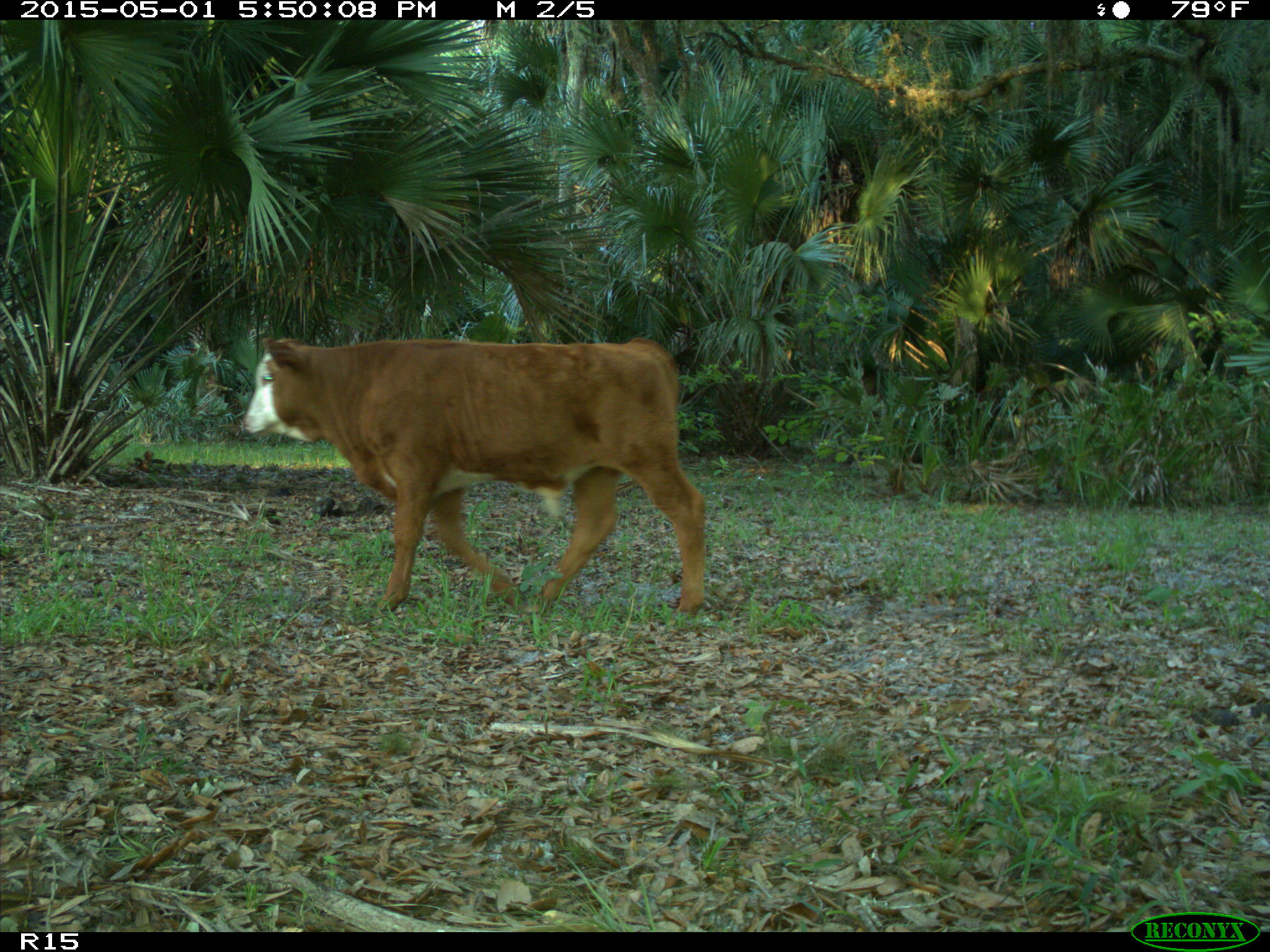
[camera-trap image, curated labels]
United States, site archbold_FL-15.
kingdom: Animalia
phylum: Chordata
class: Mammalia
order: Artiodactyla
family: Bovidae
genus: Bos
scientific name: Bos taurus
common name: domestic cow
Bos taurus (domestic cow).